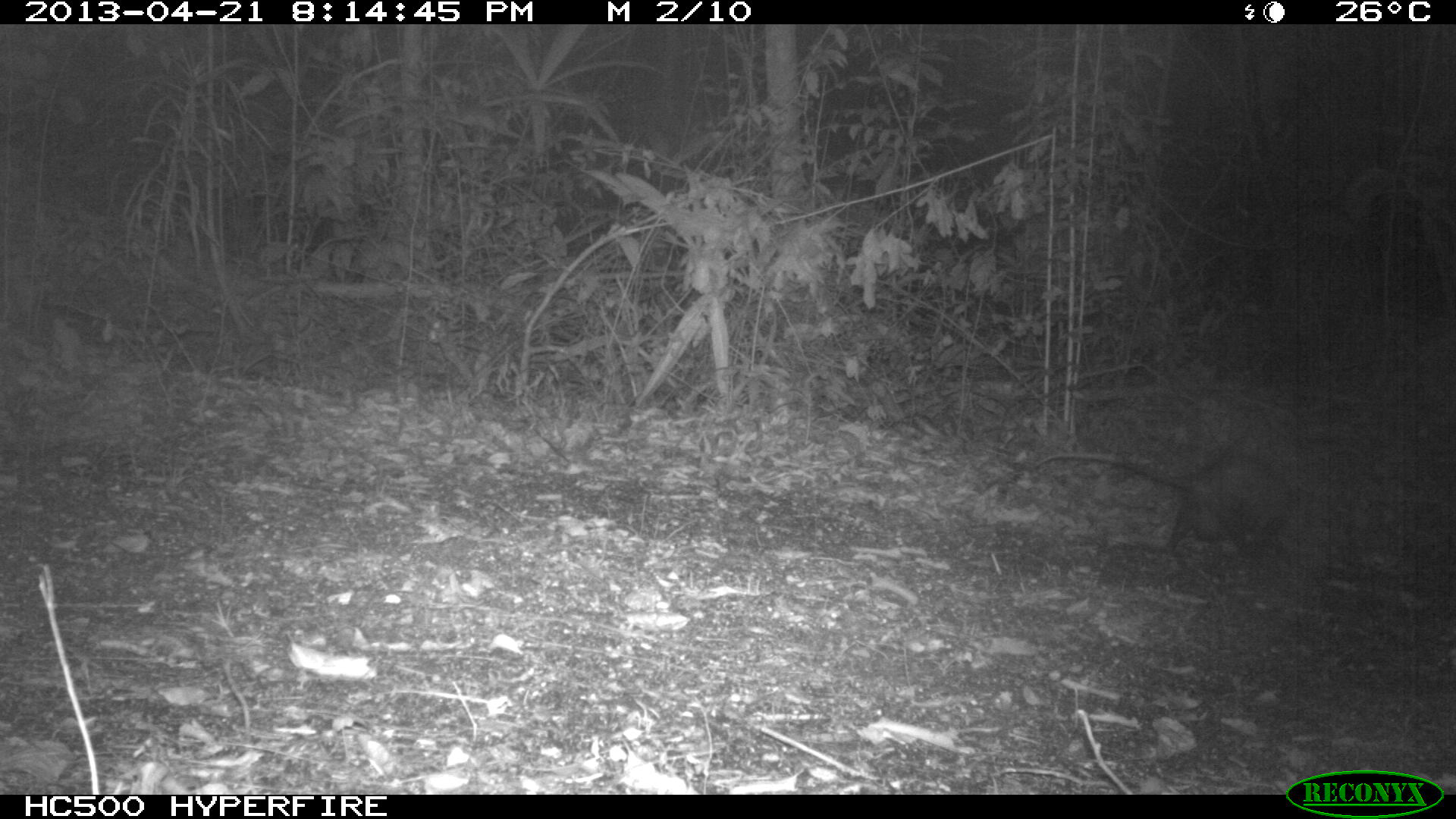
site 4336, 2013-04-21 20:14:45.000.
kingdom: Animalia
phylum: Chordata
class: Mammalia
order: Didelphimorphia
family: Didelphidae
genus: Didelphis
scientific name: Didelphis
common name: american opossums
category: didelphis sp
Didelphis sp (american opossums) (Didelphis), count 1.